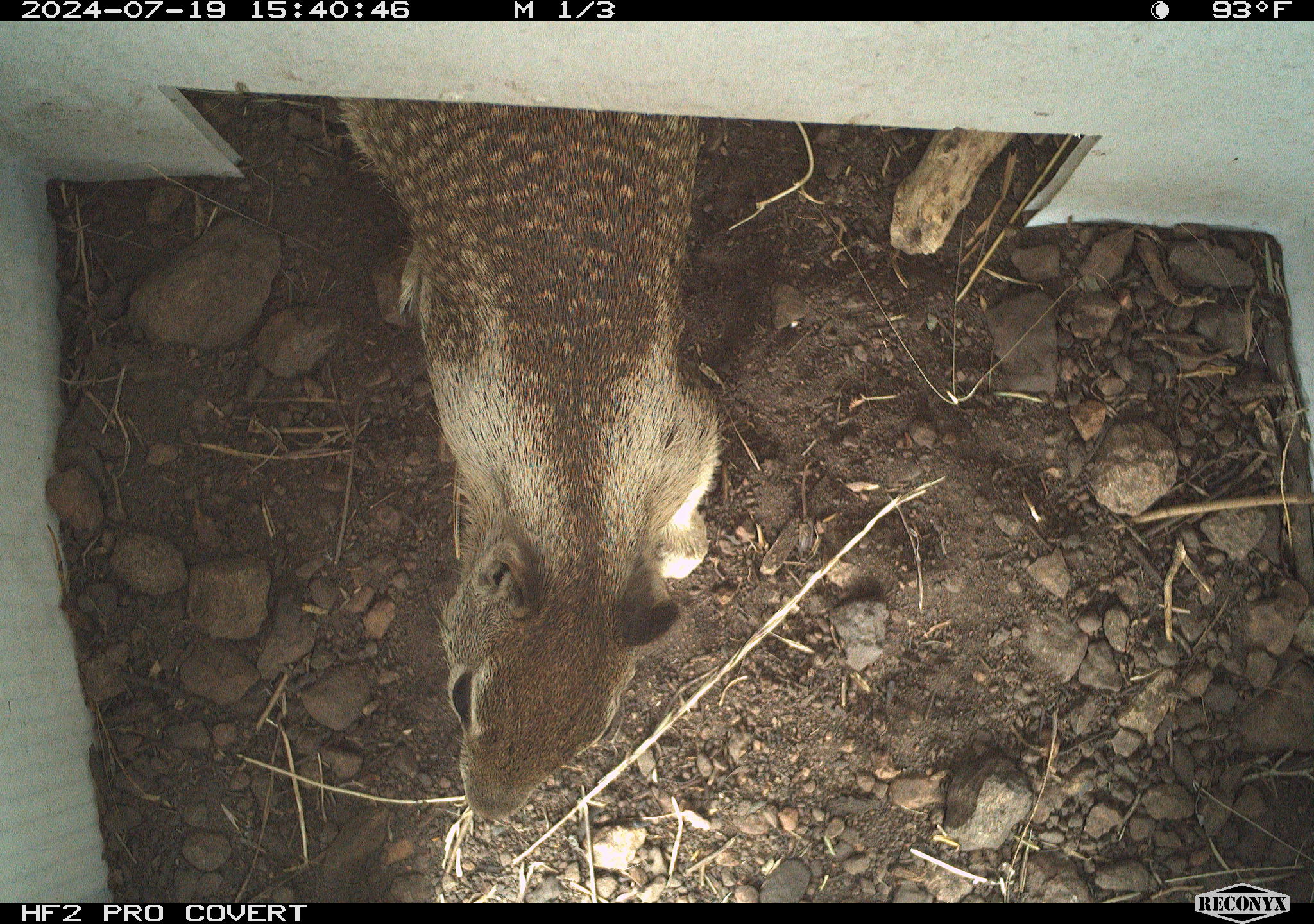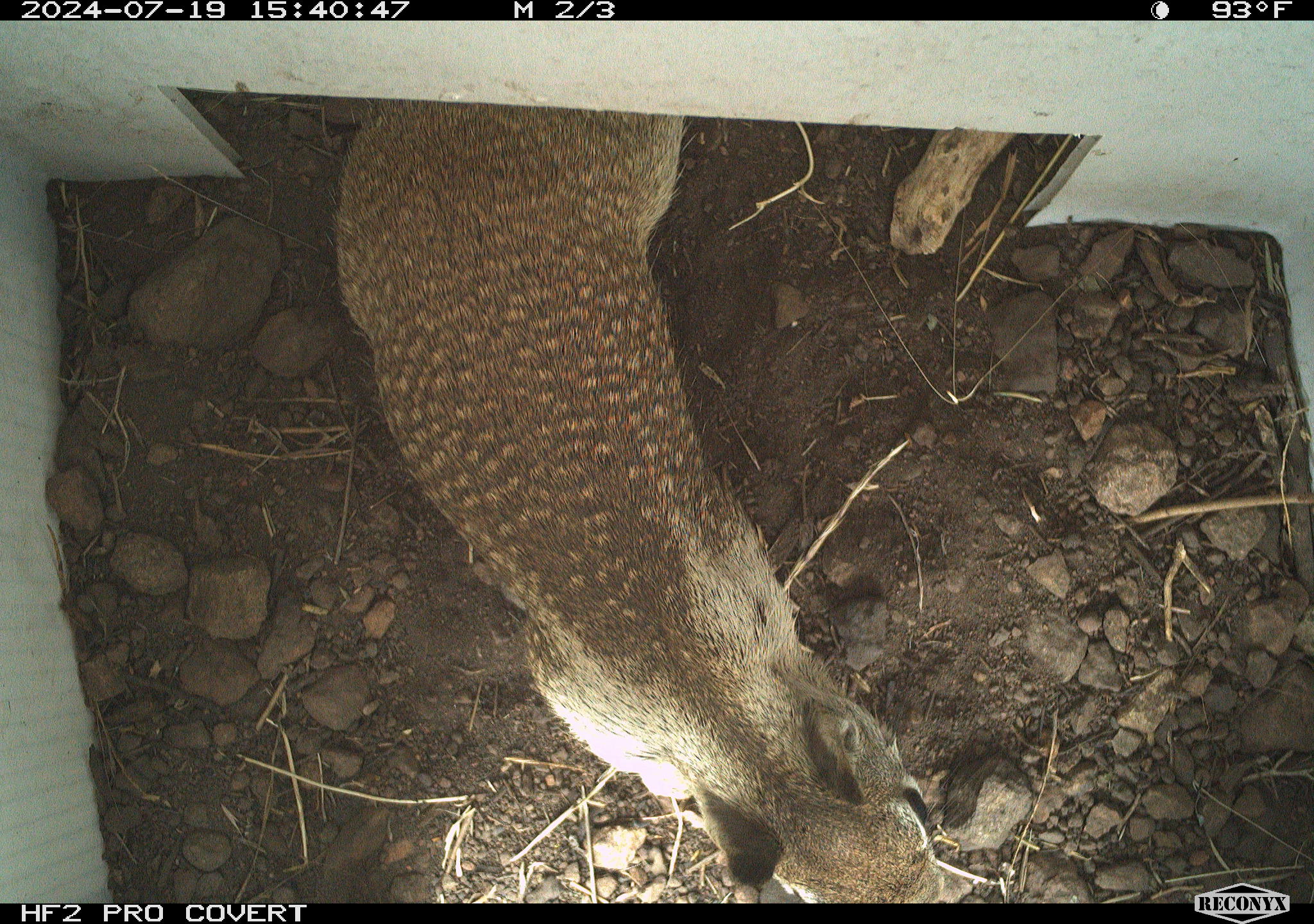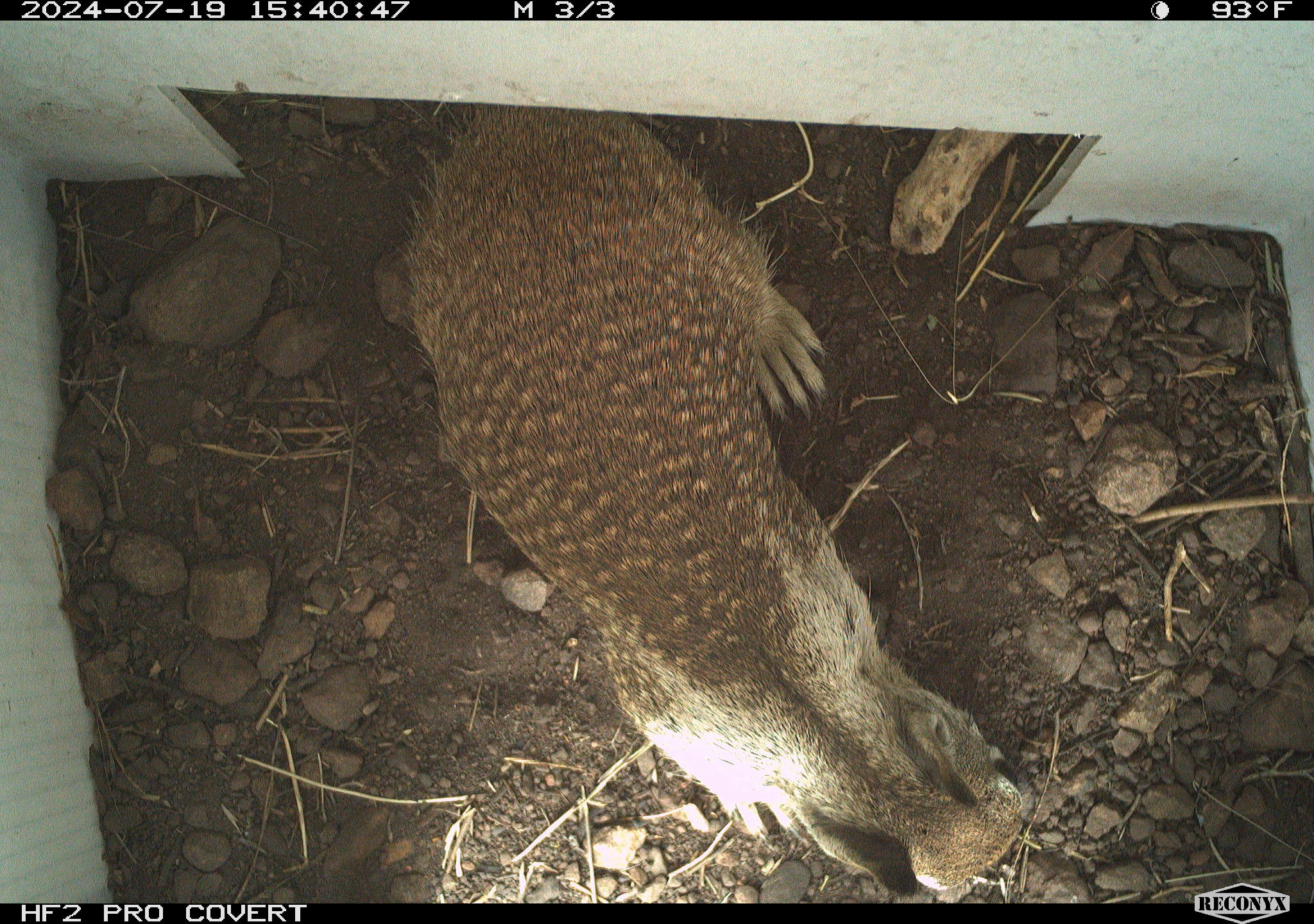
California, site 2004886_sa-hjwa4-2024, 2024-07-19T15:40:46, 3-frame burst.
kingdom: Animalia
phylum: Chordata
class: Mammalia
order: Rodentia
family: Sciuridae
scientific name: Sciuridae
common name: squirrels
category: sciuridae family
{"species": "sciuridae family (squirrels) (Sciuridae)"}